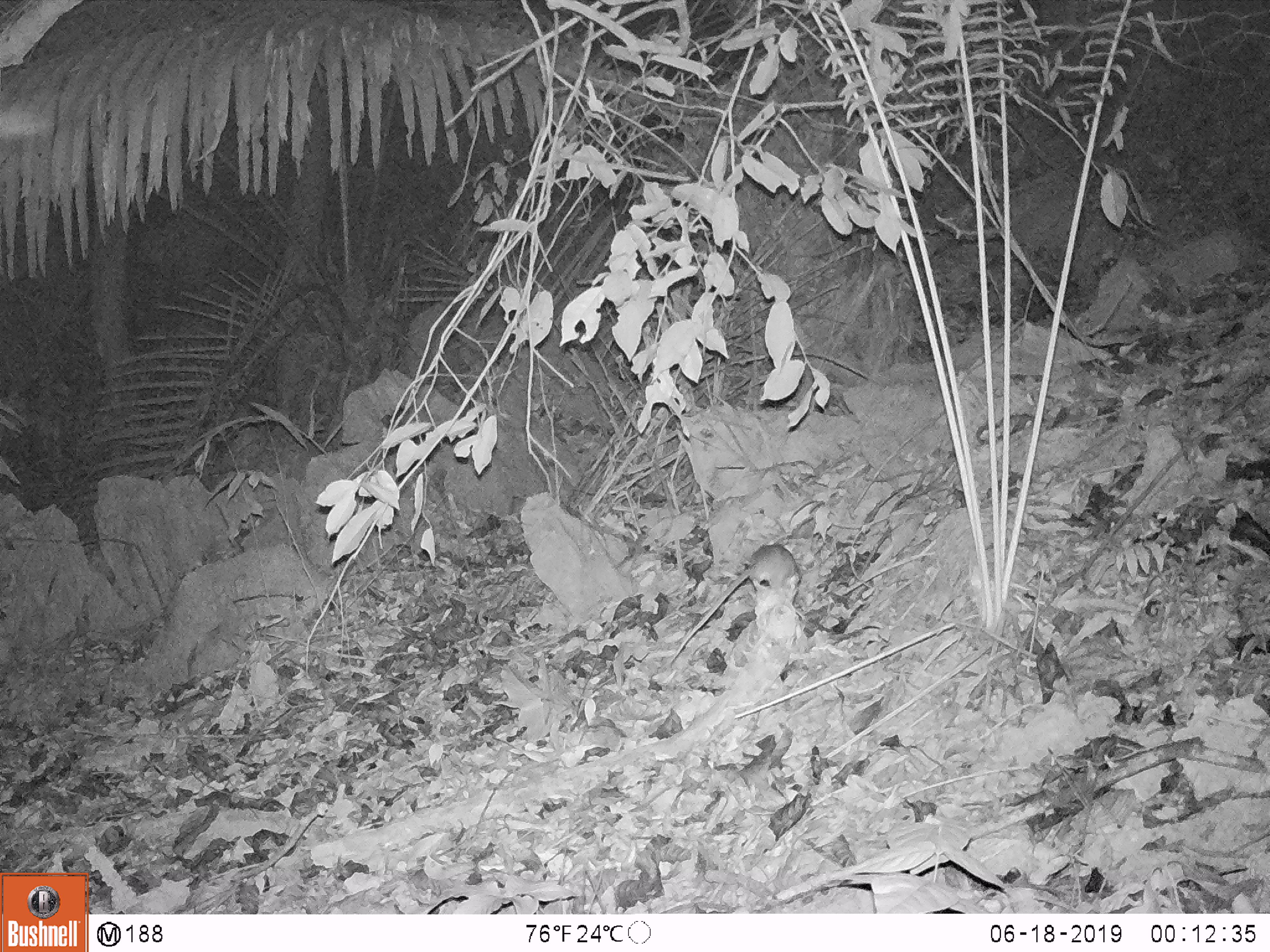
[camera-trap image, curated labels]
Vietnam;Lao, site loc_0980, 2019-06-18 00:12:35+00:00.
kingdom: Animalia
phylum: Chordata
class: Mammalia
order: Rodentia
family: Muridae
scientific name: Muridae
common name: old-world mice and rats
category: unidentified murid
Unidentified murid (old-world mice and rats) (Muridae). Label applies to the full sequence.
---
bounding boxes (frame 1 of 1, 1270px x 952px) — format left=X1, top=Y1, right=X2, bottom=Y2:
unidentified murid: left=669, top=544, right=799, bottom=662